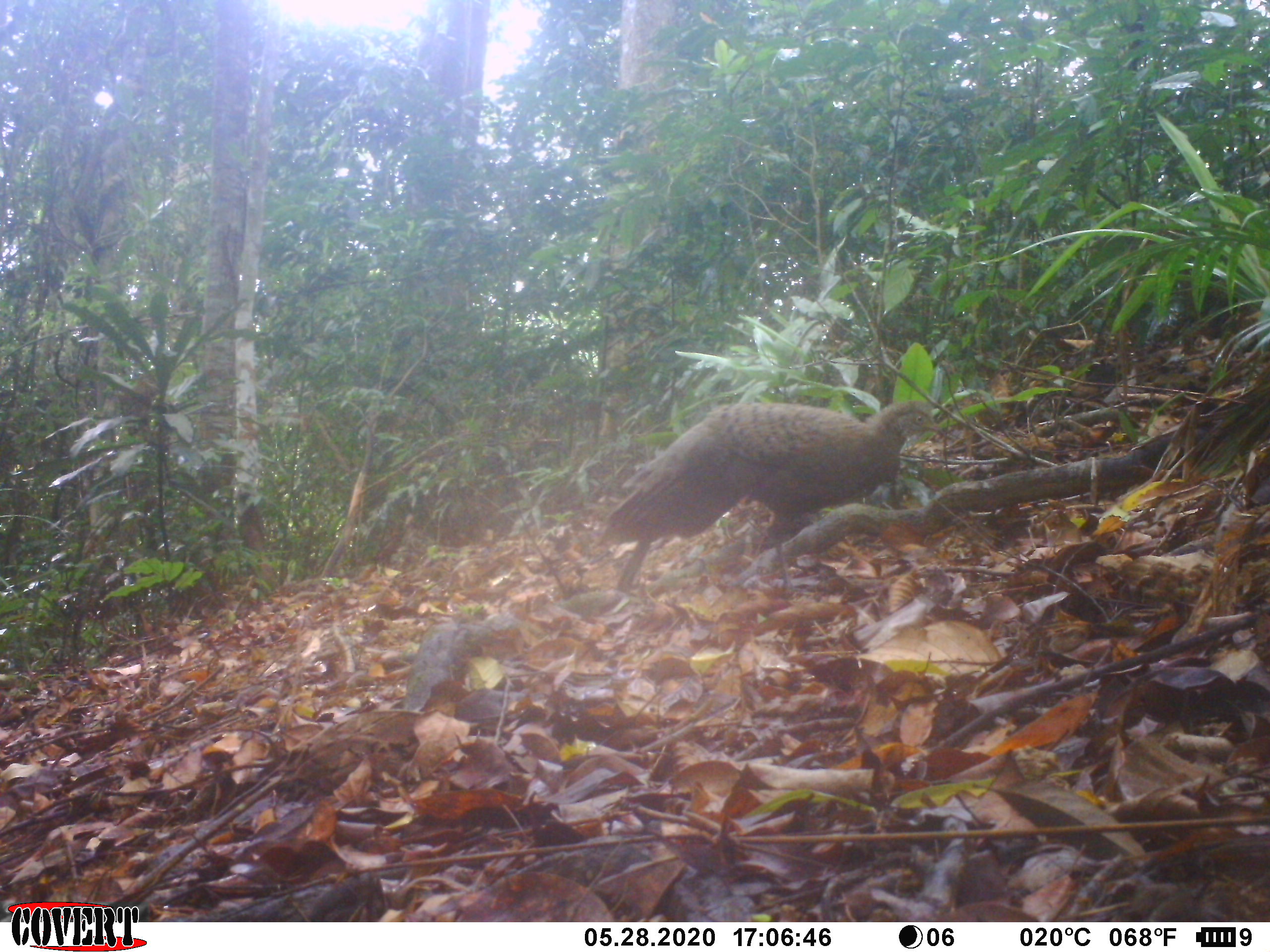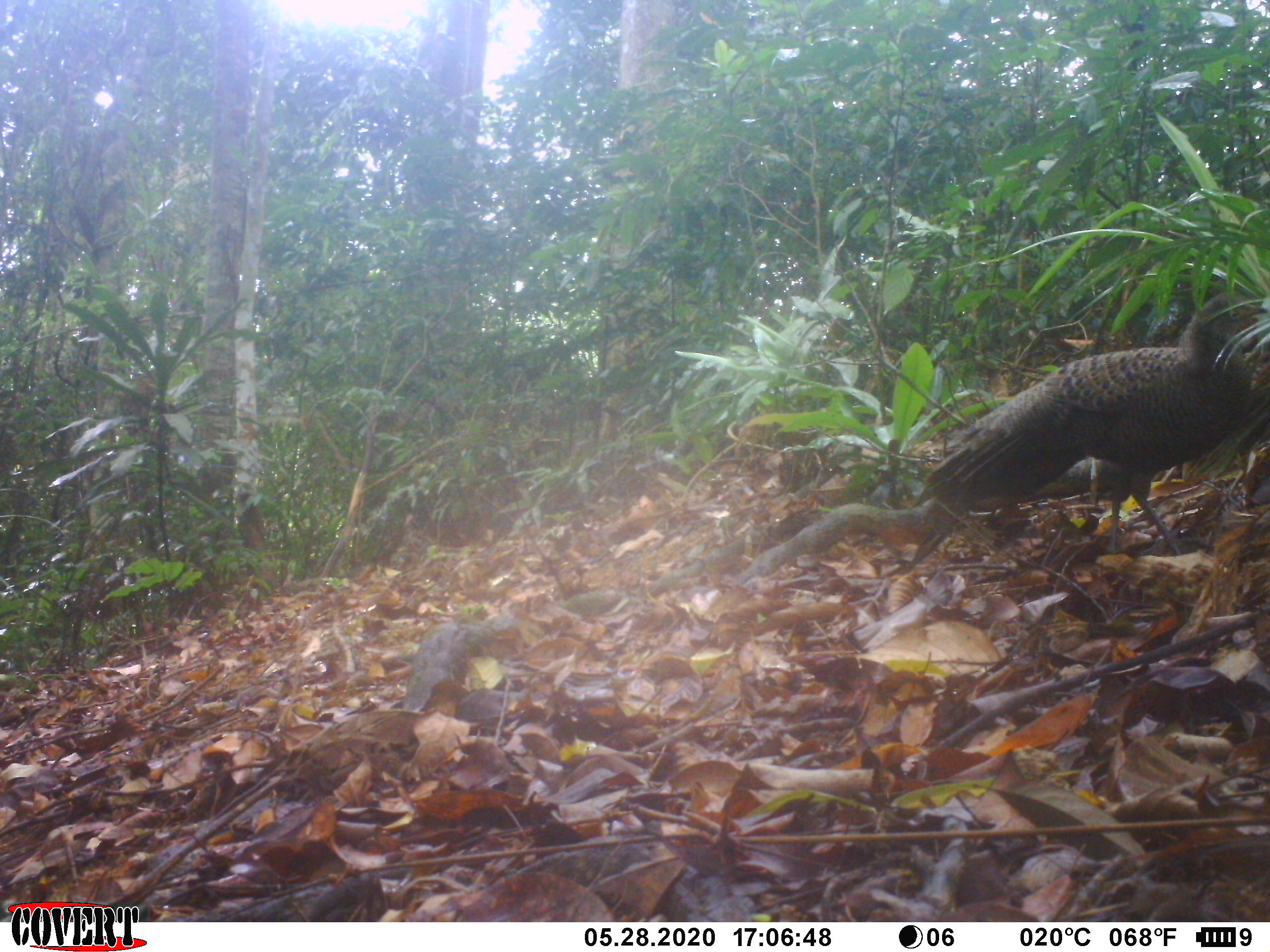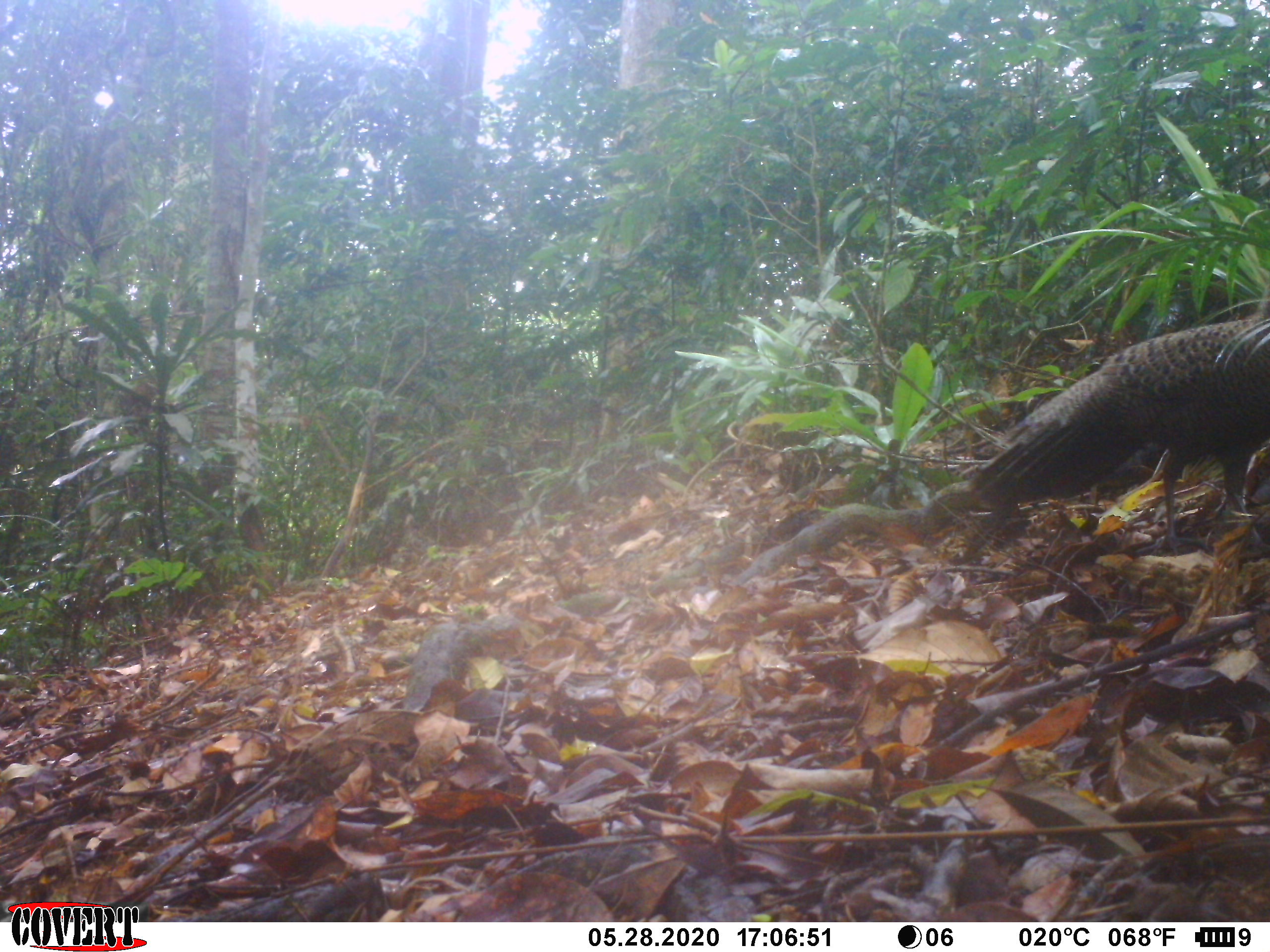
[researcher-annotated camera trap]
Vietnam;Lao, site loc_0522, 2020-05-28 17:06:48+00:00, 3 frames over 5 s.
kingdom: Animalia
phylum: Chordata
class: Aves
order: Galliformes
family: Phasianidae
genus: Polyplectron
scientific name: Polyplectron bicalcaratum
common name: gray peacock-pheasant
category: grey peacock pheasant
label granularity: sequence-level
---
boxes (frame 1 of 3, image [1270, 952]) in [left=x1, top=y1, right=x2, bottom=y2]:
grey peacock pheasant: [left=592, top=399, right=944, bottom=600]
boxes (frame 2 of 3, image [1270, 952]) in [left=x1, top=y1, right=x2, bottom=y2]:
grey peacock pheasant: [left=901, top=290, right=1268, bottom=576]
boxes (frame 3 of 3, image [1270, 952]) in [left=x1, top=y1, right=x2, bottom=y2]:
grey peacock pheasant: [left=960, top=308, right=1270, bottom=565]